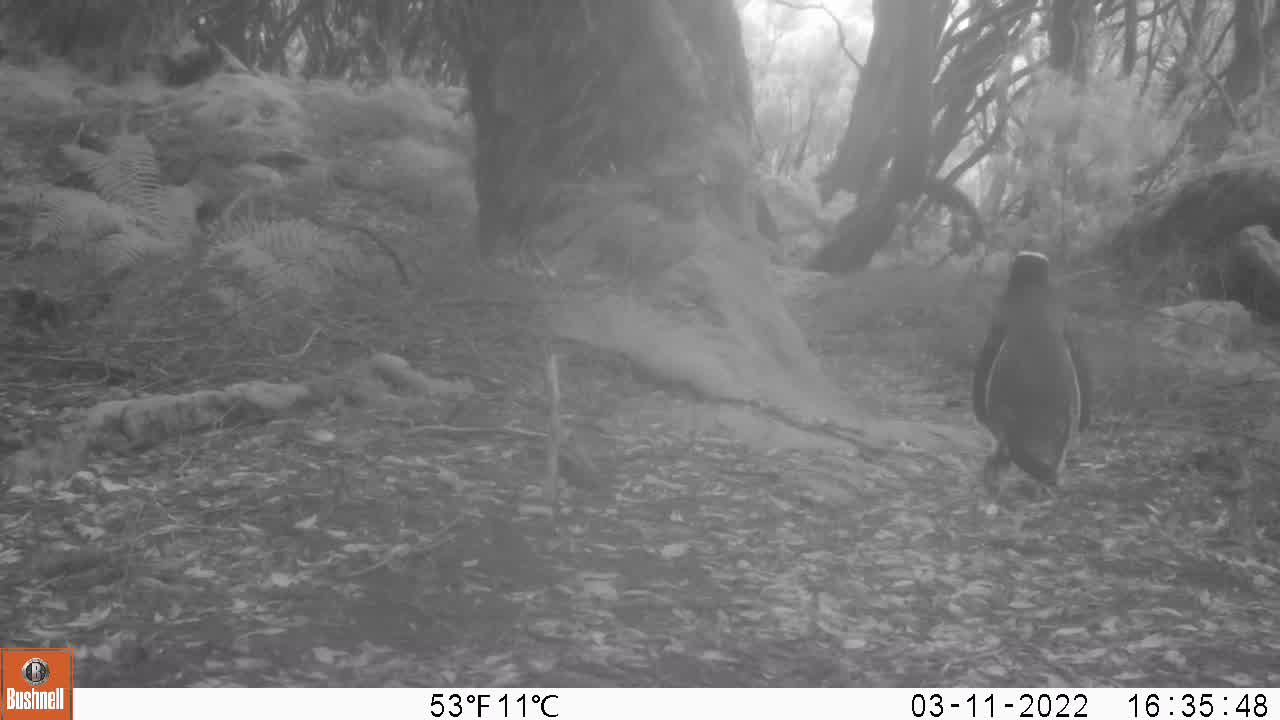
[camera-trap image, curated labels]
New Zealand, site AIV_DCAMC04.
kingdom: Animalia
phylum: Chordata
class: Aves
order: Sphenisciformes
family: Spheniscidae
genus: Megadyptes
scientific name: Megadyptes antipodes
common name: yellow-eyed penguin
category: yellow eyed penguin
Yellow eyed penguin (yellow-eyed penguin) (Megadyptes antipodes).